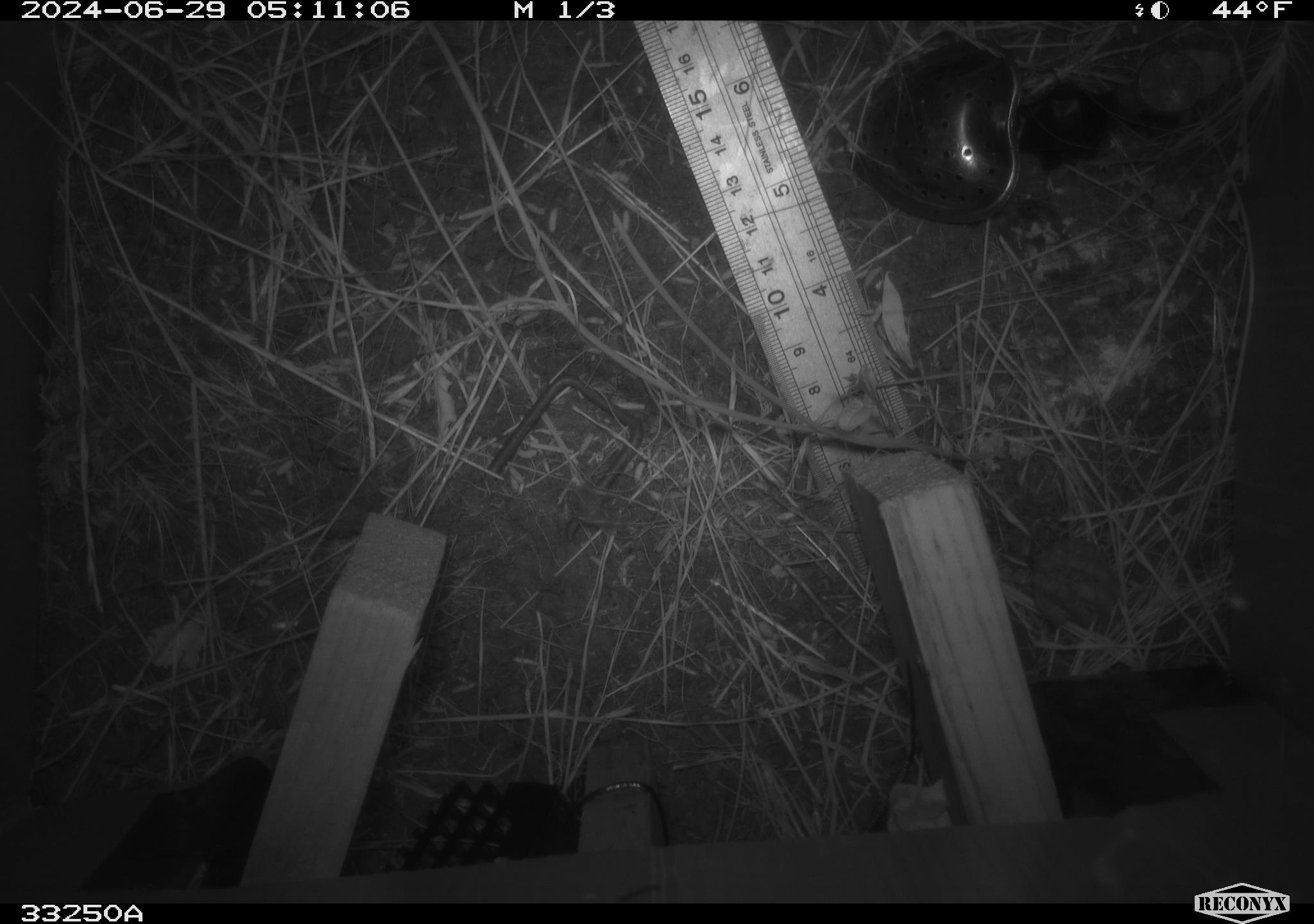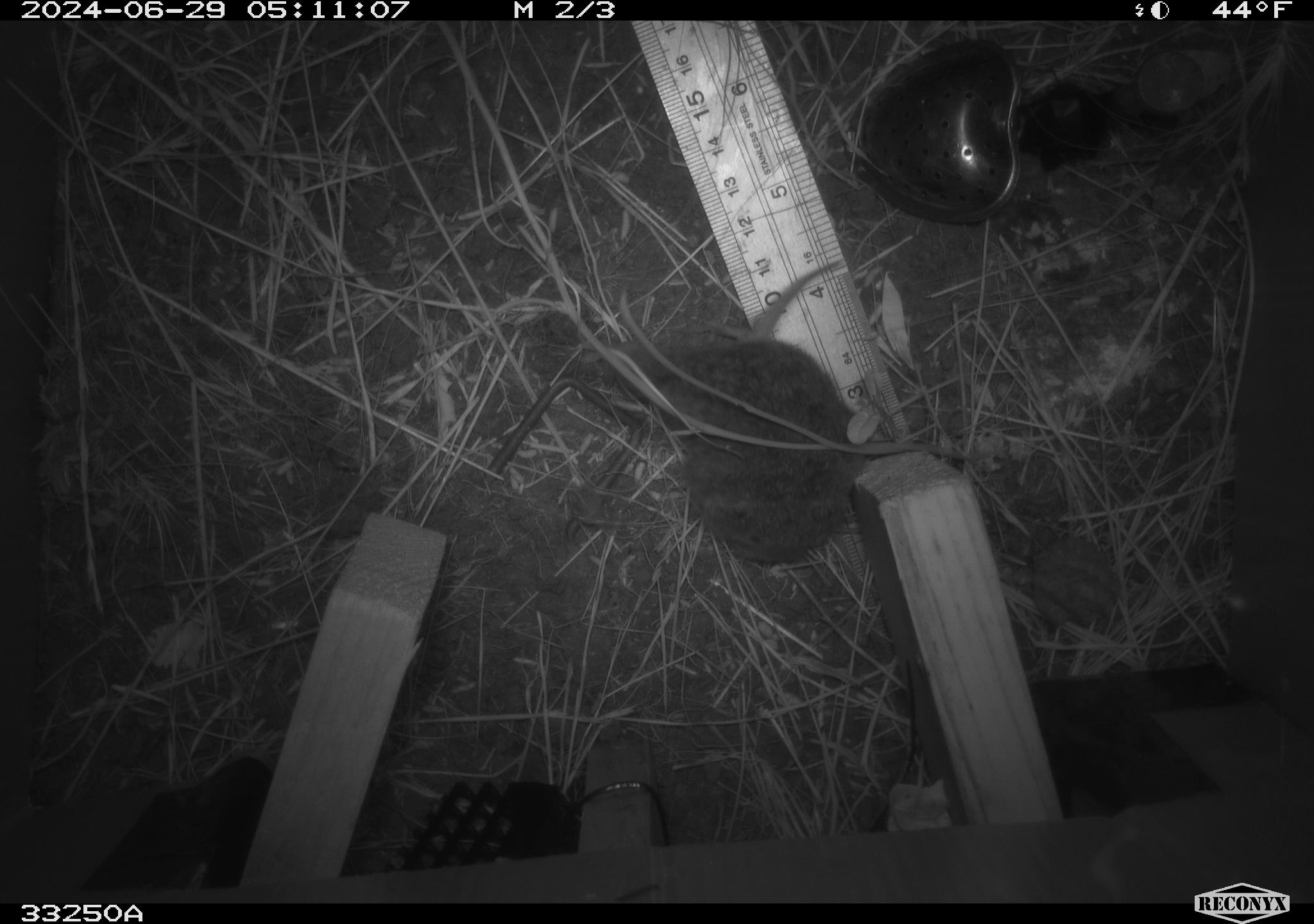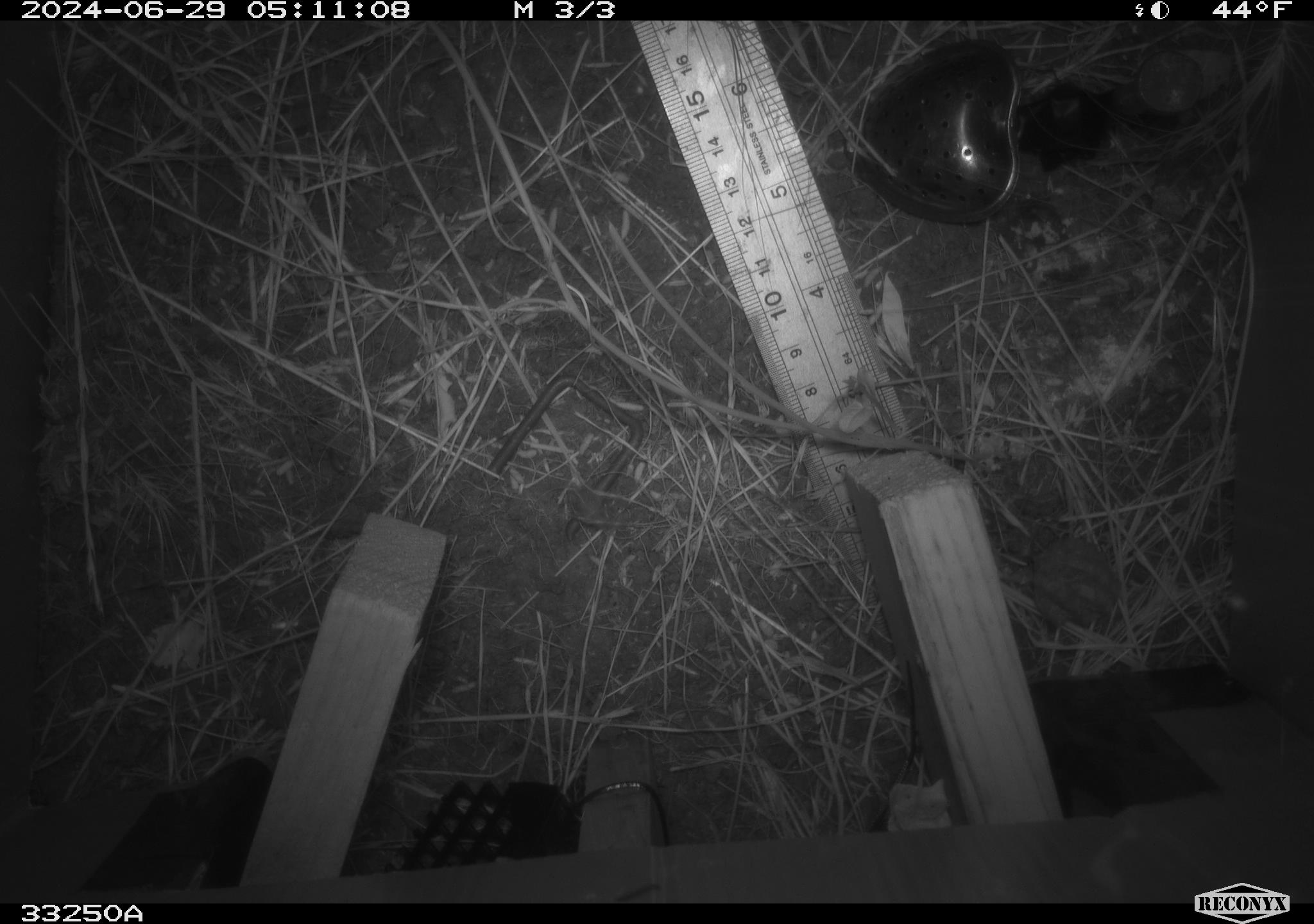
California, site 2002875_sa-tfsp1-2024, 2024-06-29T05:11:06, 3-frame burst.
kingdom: Animalia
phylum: Chordata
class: Mammalia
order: Rodentia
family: Cricetidae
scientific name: Arvicolinae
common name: voles, lemmings, and muskrats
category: arvicolinae subfamily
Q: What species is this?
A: Arvicolinae subfamily (voles, lemmings, and muskrats) (Arvicolinae).